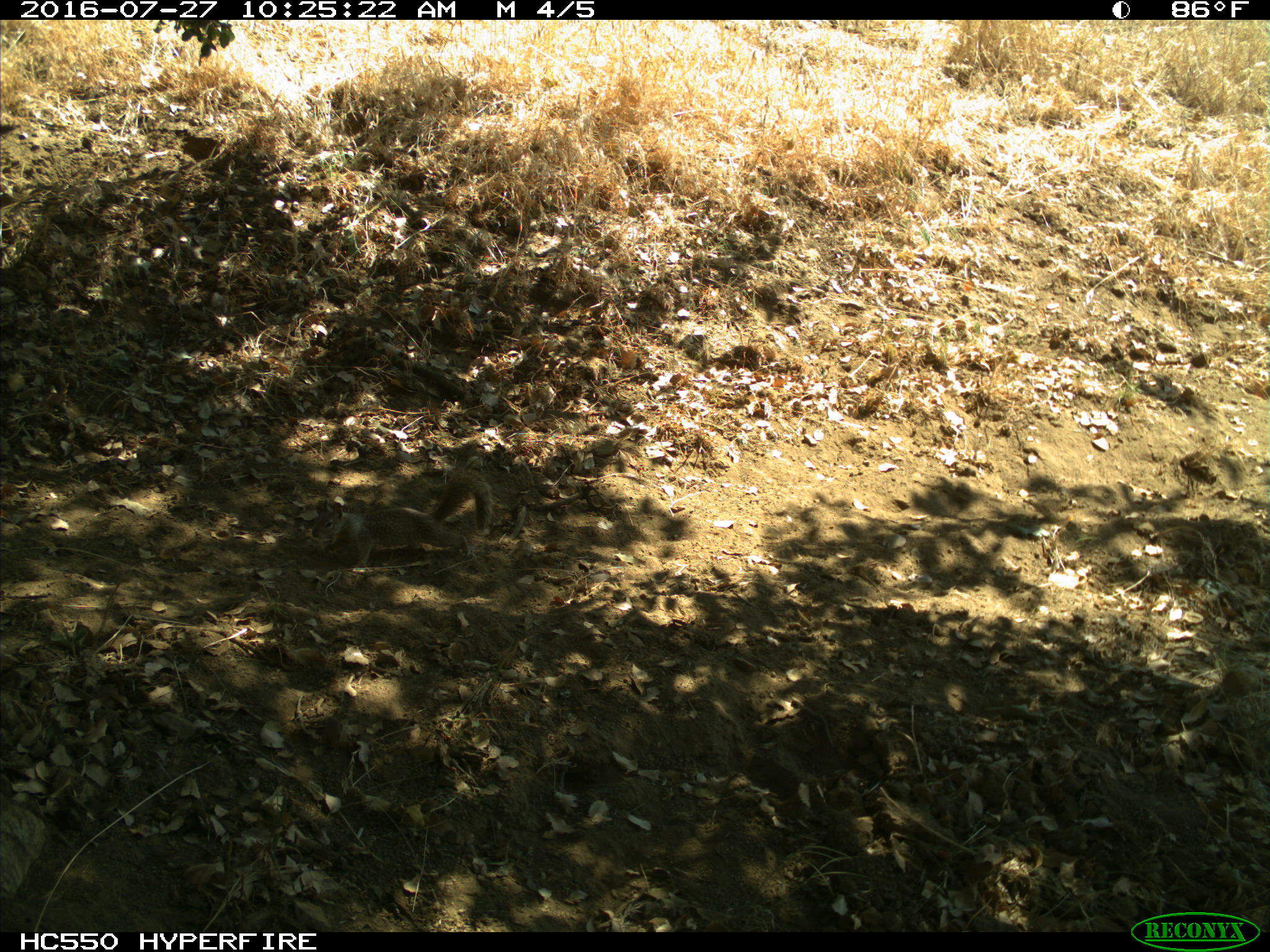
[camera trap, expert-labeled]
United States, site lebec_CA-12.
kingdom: Animalia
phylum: Chordata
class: Mammalia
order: Rodentia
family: Sciuridae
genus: Otospermophilus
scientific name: Otospermophilus beecheyi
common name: california ground squirrel